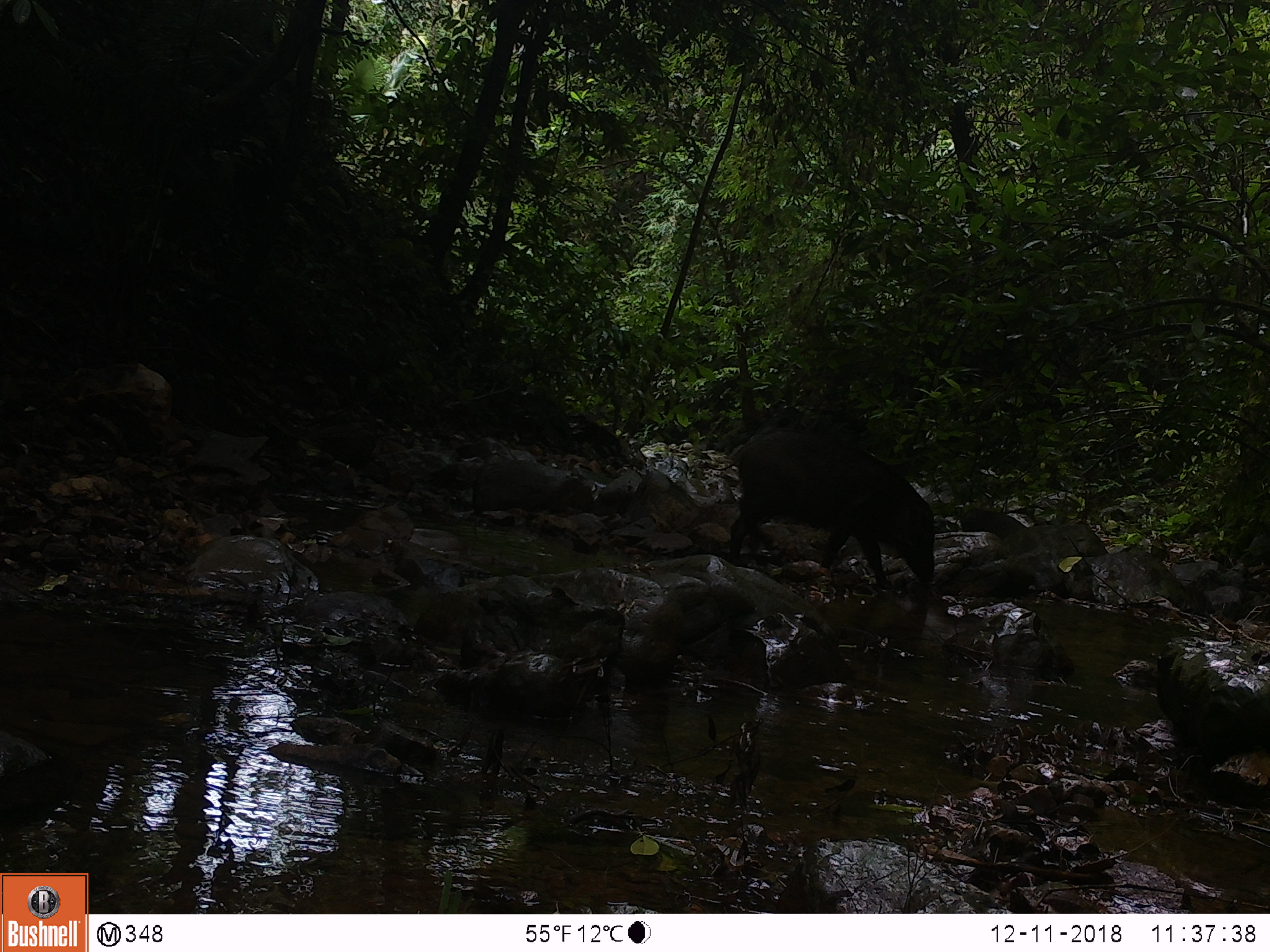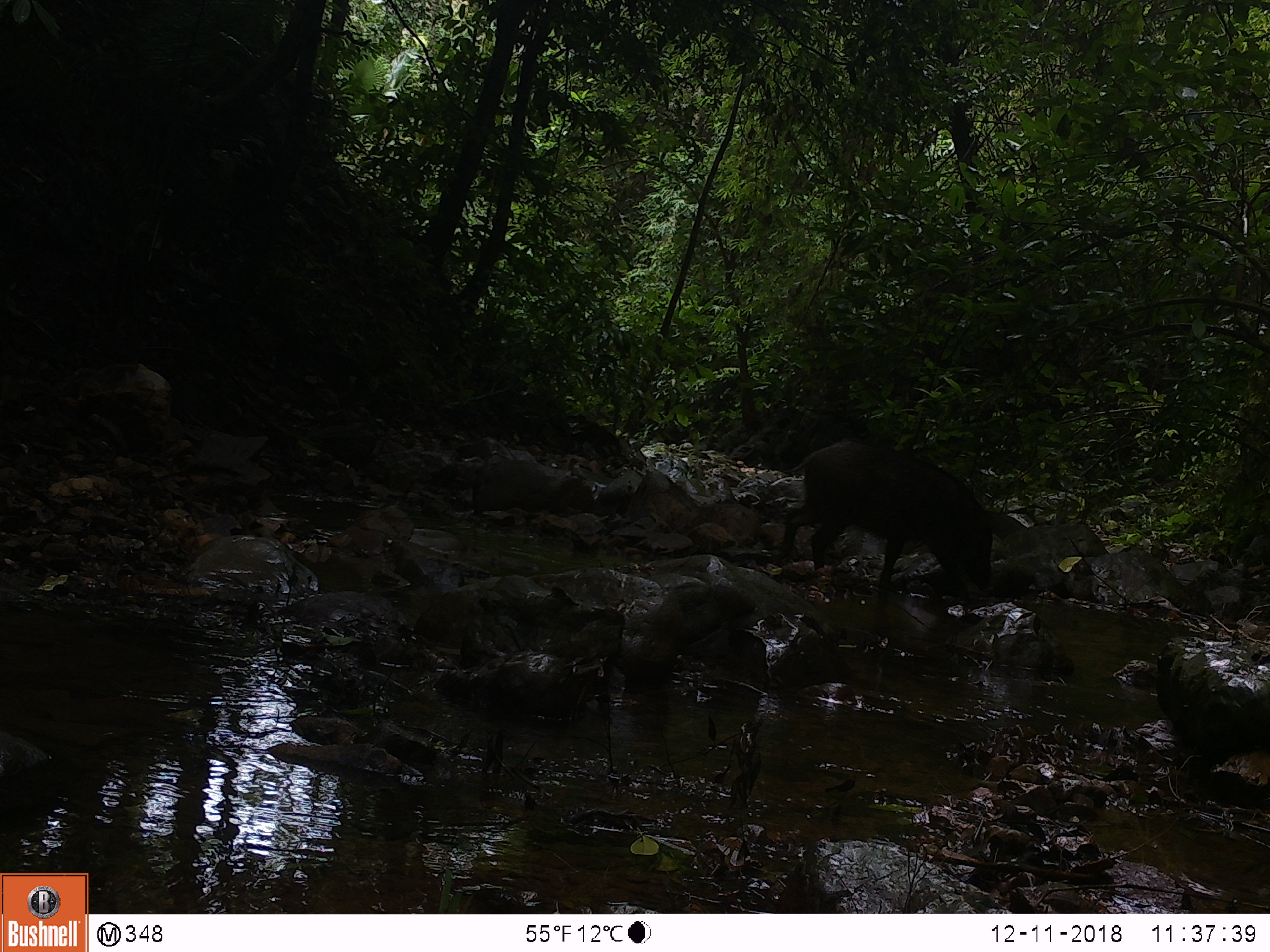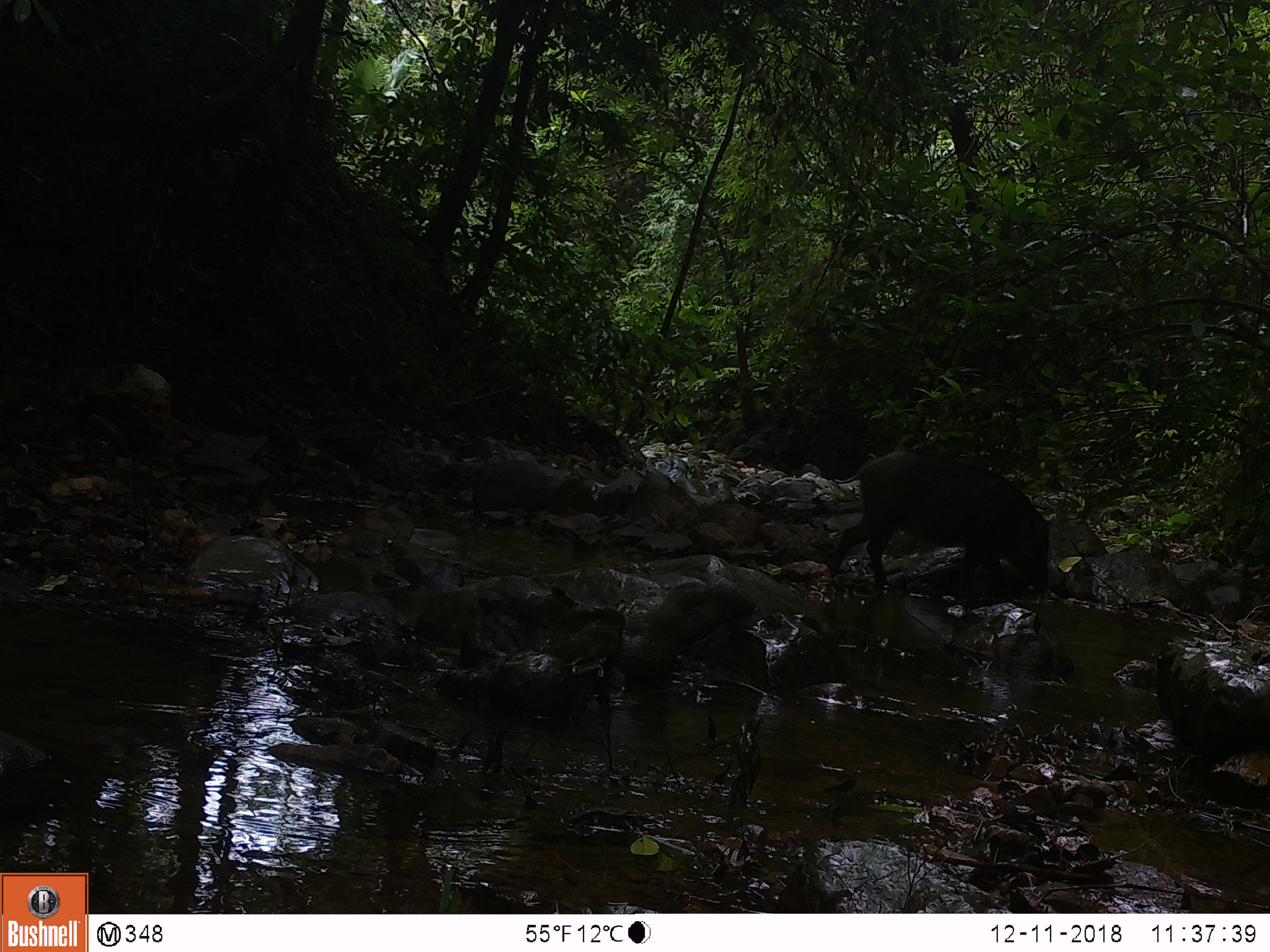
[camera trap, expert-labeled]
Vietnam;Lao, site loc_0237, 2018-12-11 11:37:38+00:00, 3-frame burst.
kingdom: Animalia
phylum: Chordata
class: Mammalia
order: Artiodactyla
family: Suidae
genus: Sus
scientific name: Sus scrofa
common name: eurasian wild pig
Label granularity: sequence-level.